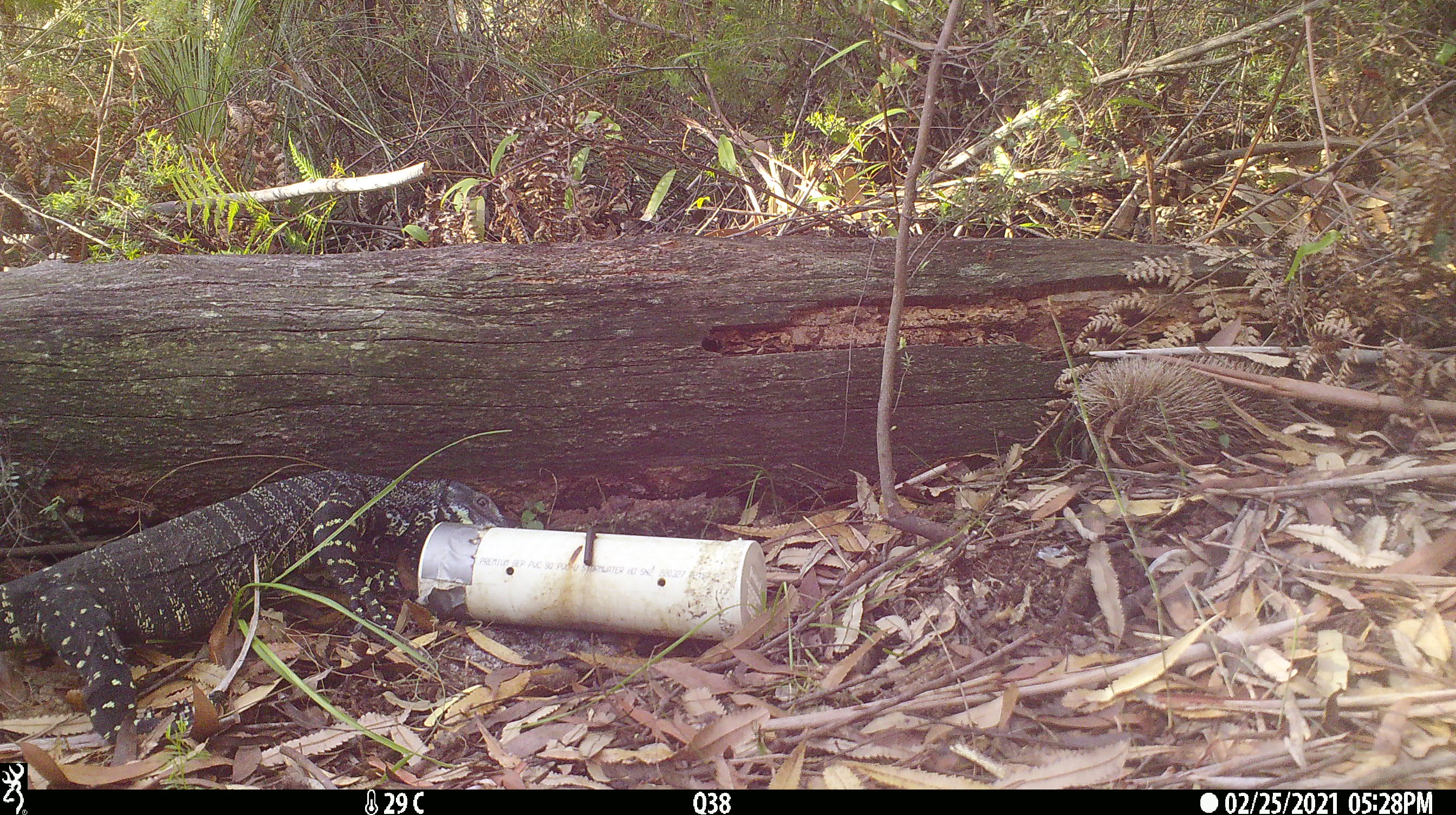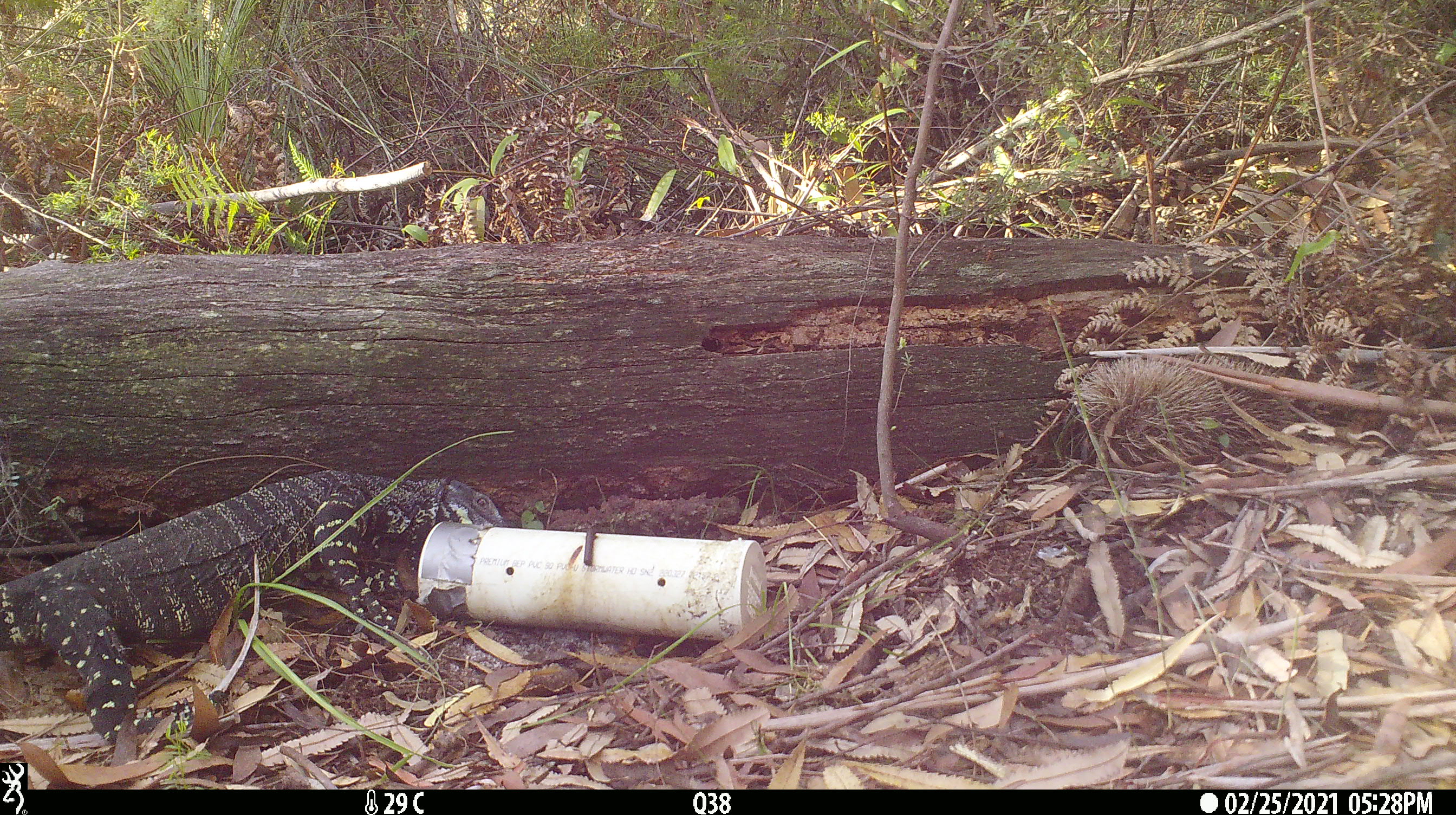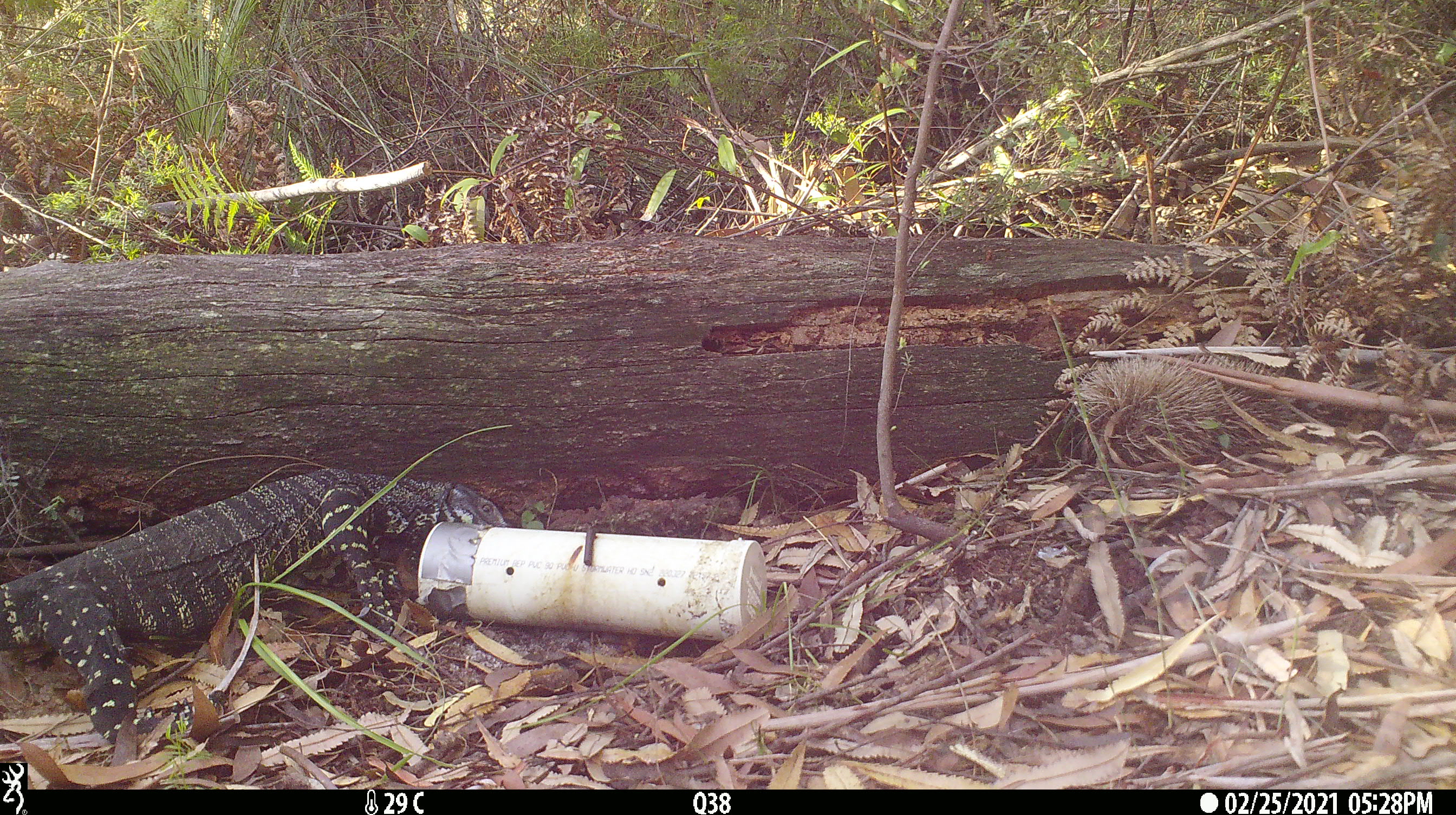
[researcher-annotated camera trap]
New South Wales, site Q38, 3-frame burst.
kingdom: Animalia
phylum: Chordata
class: Reptilia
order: Squamata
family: Varanidae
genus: Varanus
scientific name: Varanus varius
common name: lace monitor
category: goanna